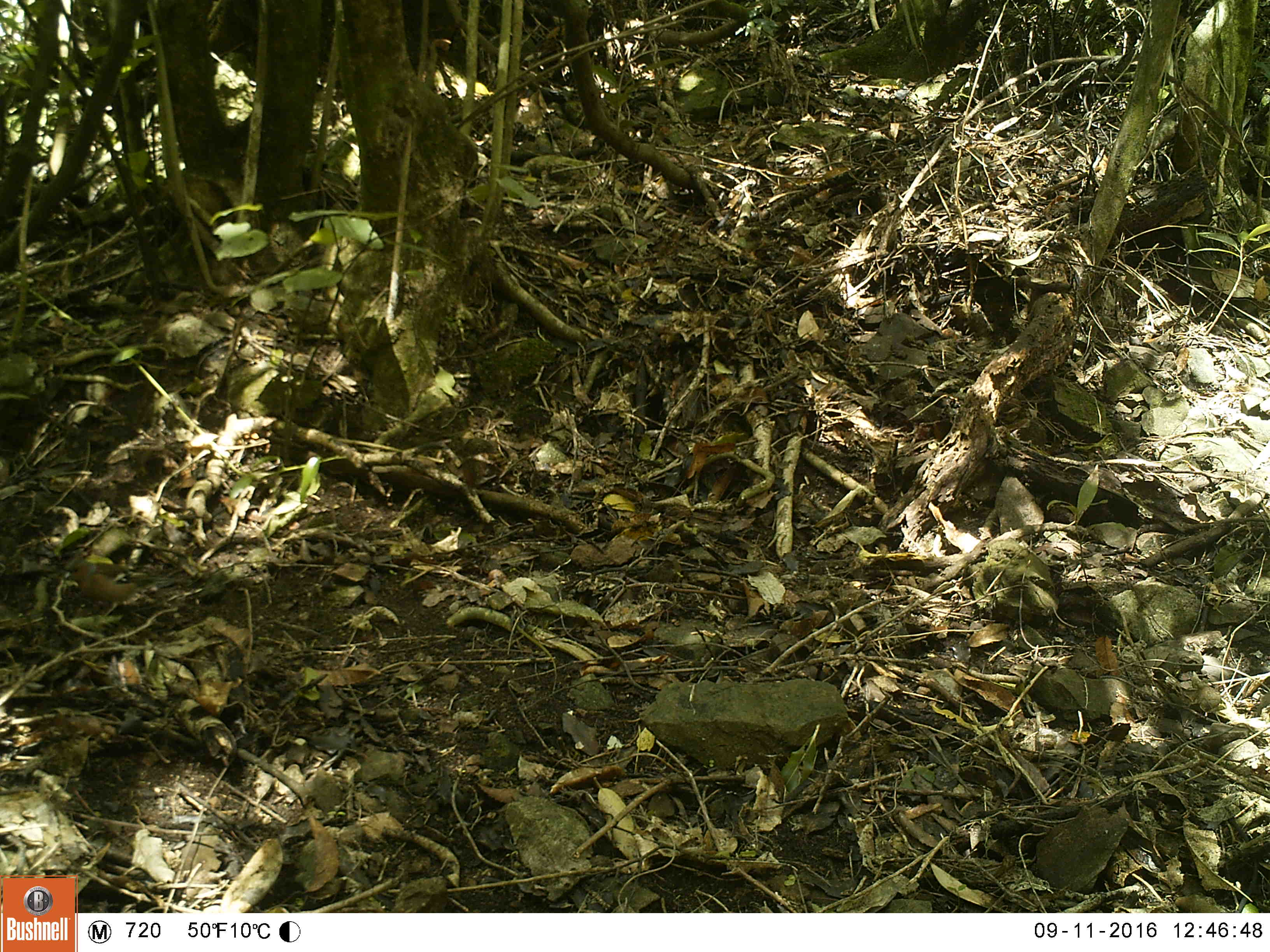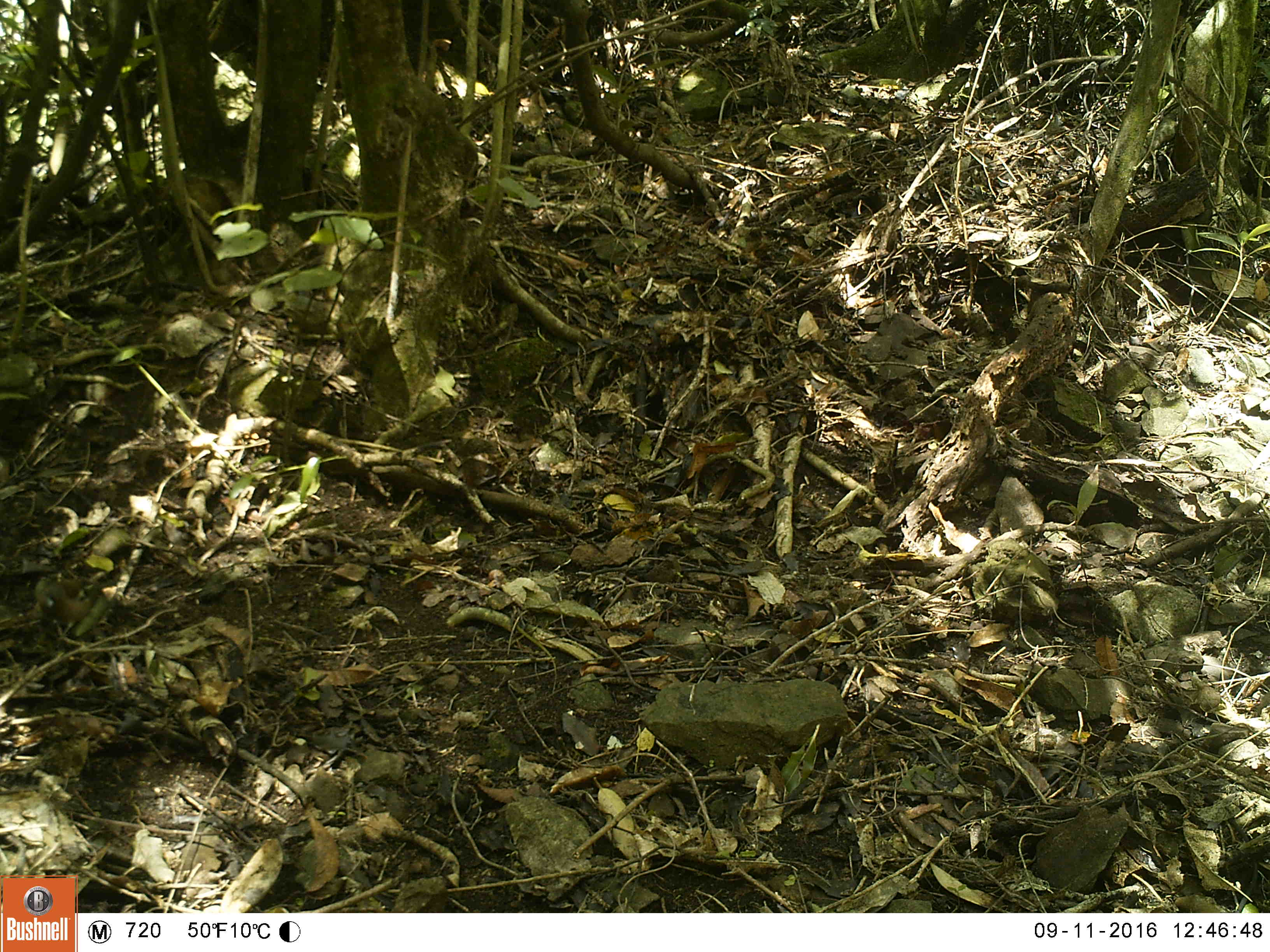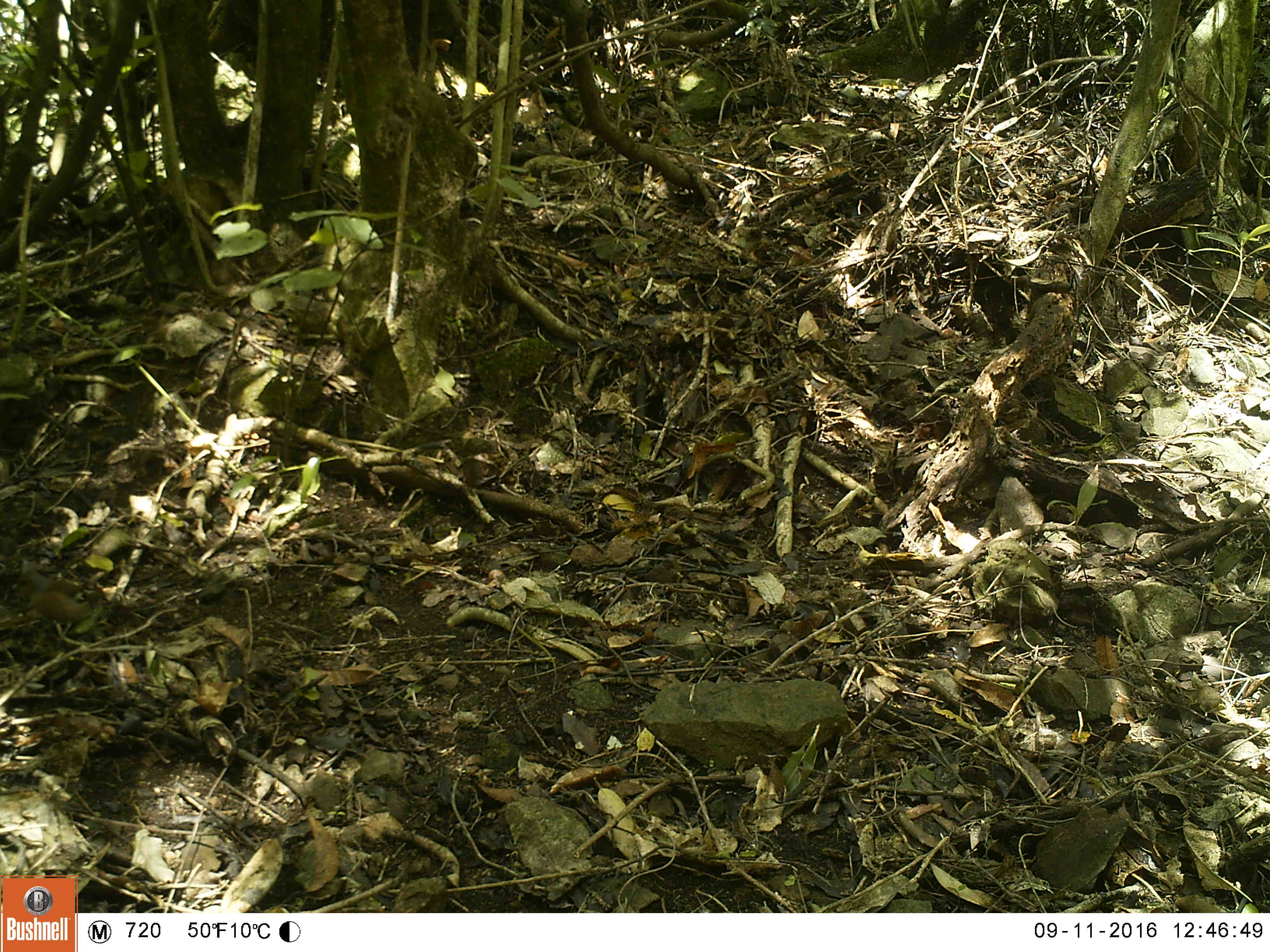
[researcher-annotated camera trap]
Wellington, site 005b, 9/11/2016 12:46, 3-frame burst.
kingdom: Animalia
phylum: Chordata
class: Aves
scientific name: Aves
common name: bird